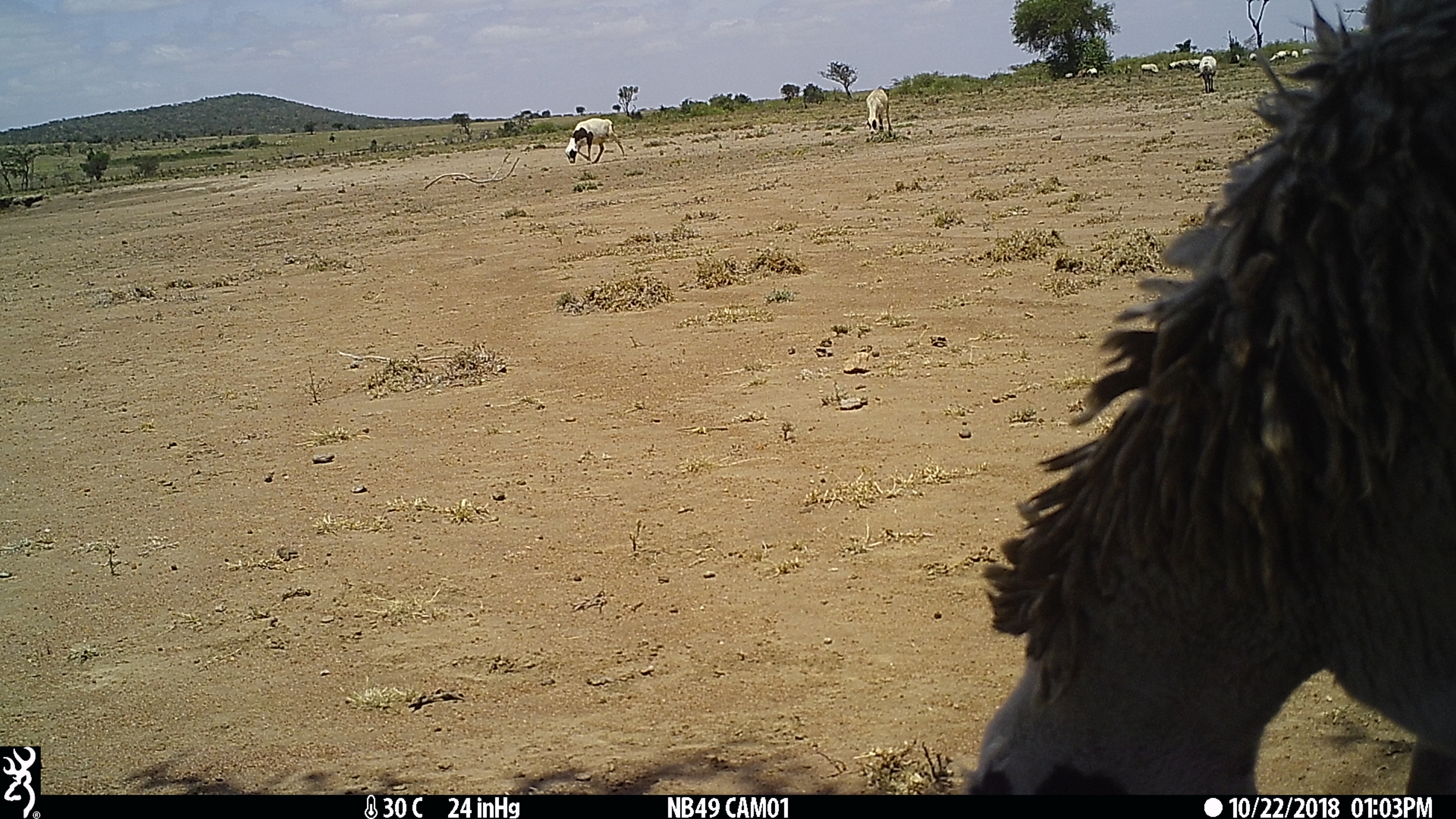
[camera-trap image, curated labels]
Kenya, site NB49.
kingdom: Animalia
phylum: Chordata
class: Mammalia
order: Artiodactyla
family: Bovidae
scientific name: Bovidae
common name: sheep or goat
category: shoat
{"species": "shoat (sheep or goat) (Bovidae)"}